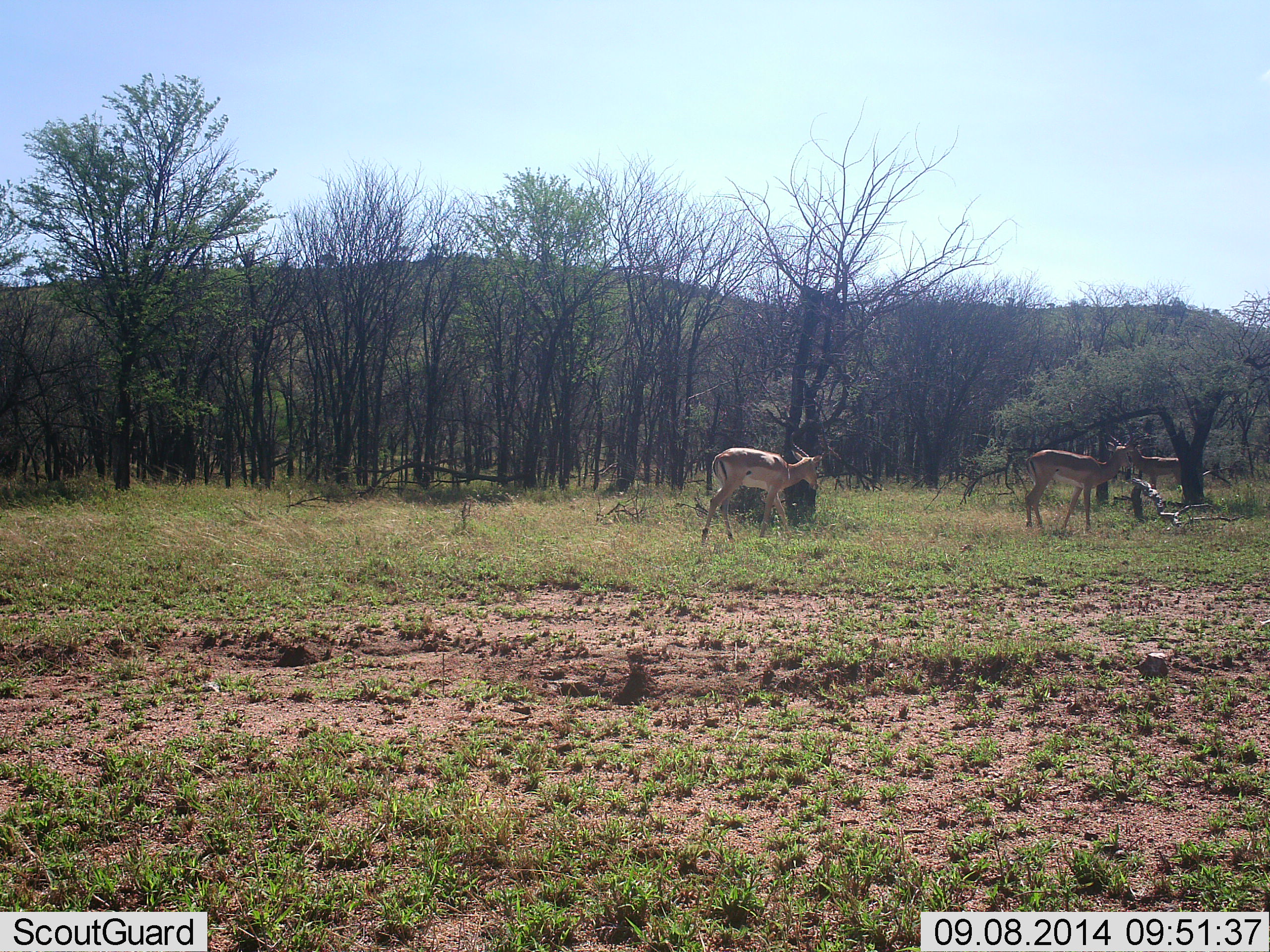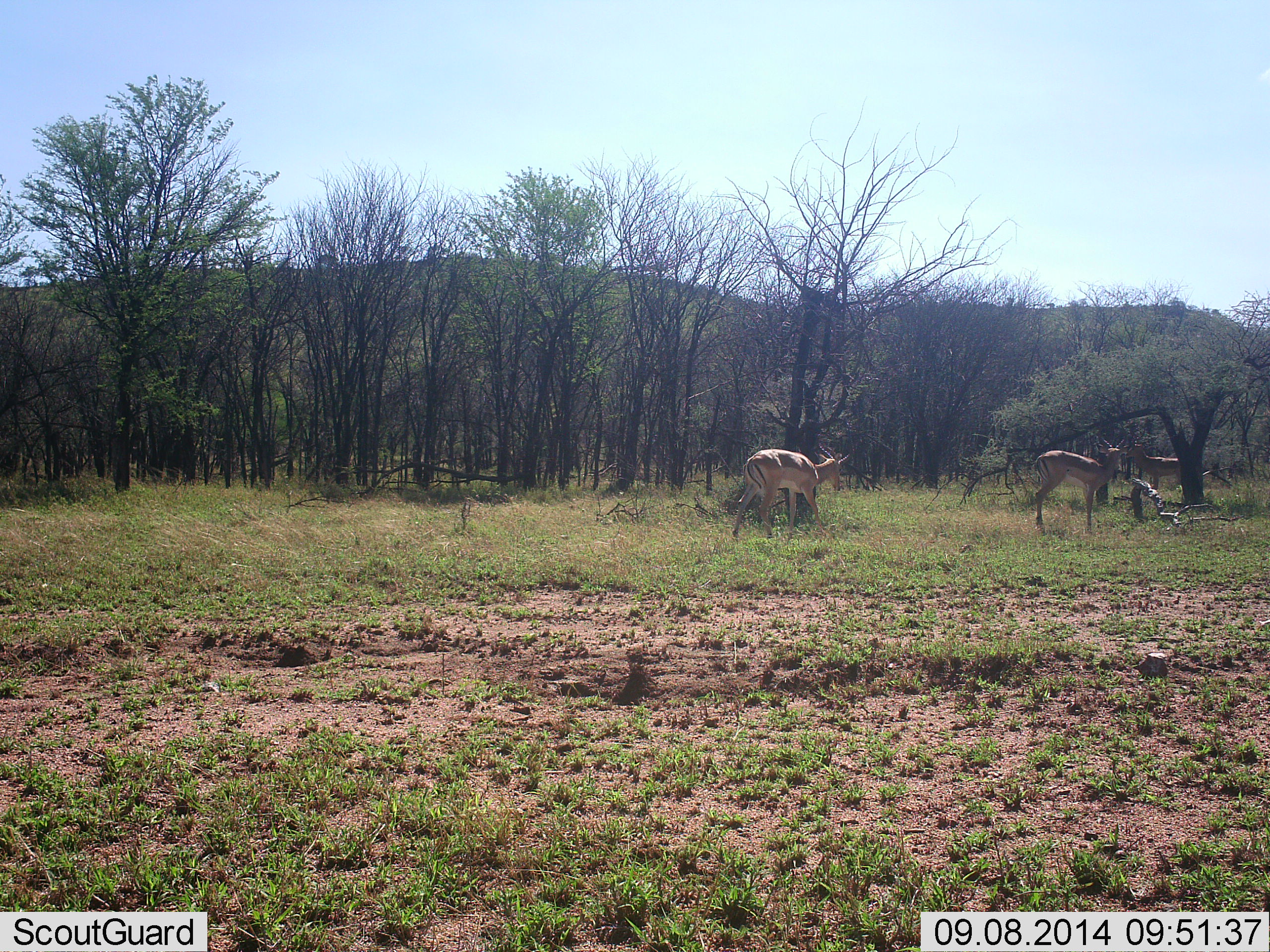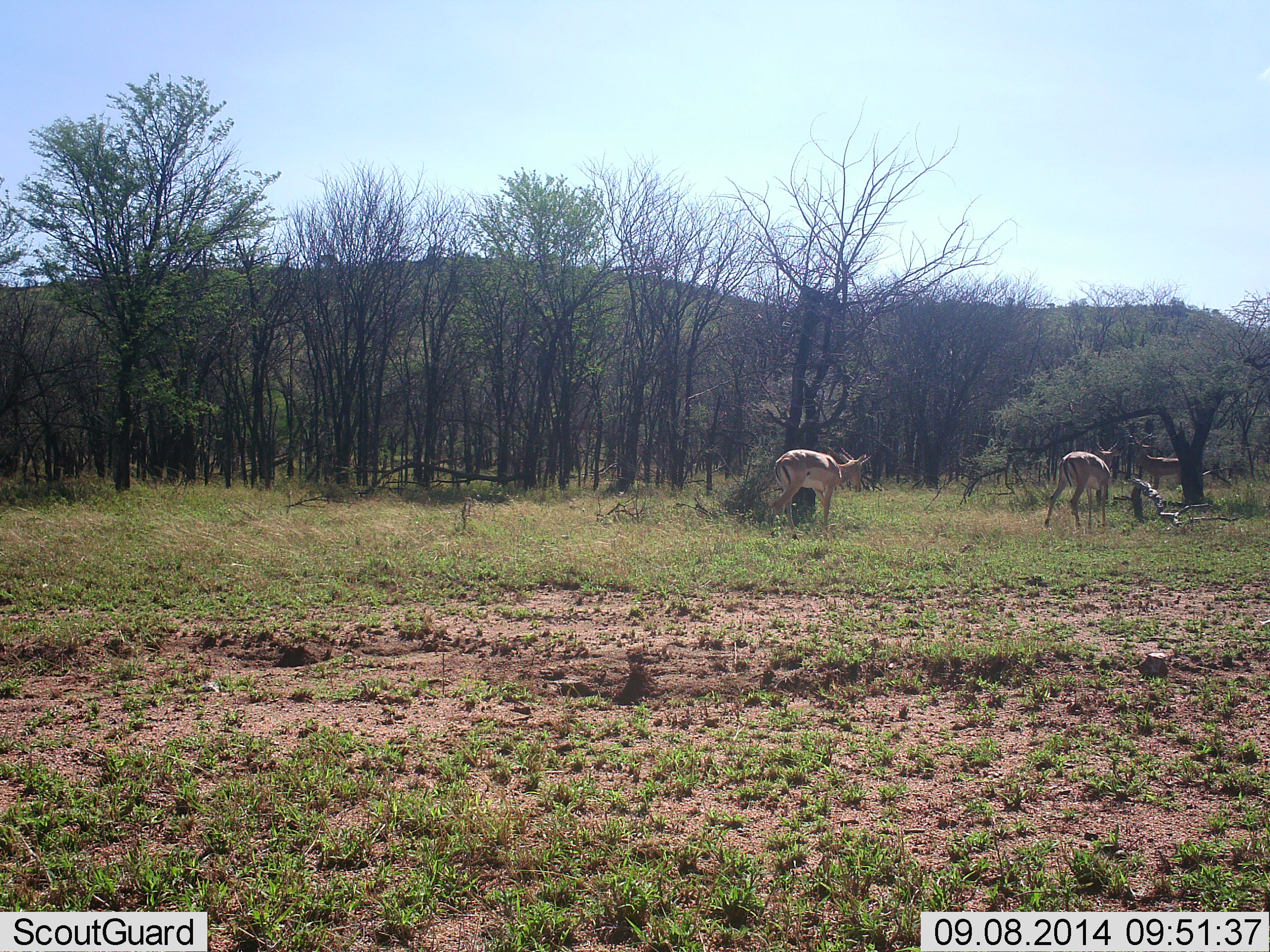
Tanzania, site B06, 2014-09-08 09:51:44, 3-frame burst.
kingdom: Animalia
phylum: Chordata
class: Mammalia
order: Artiodactyla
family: Bovidae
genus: Aepyceros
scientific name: Aepyceros melampus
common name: impala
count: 3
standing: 60%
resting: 0%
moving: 90%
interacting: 0%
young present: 0%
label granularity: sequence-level